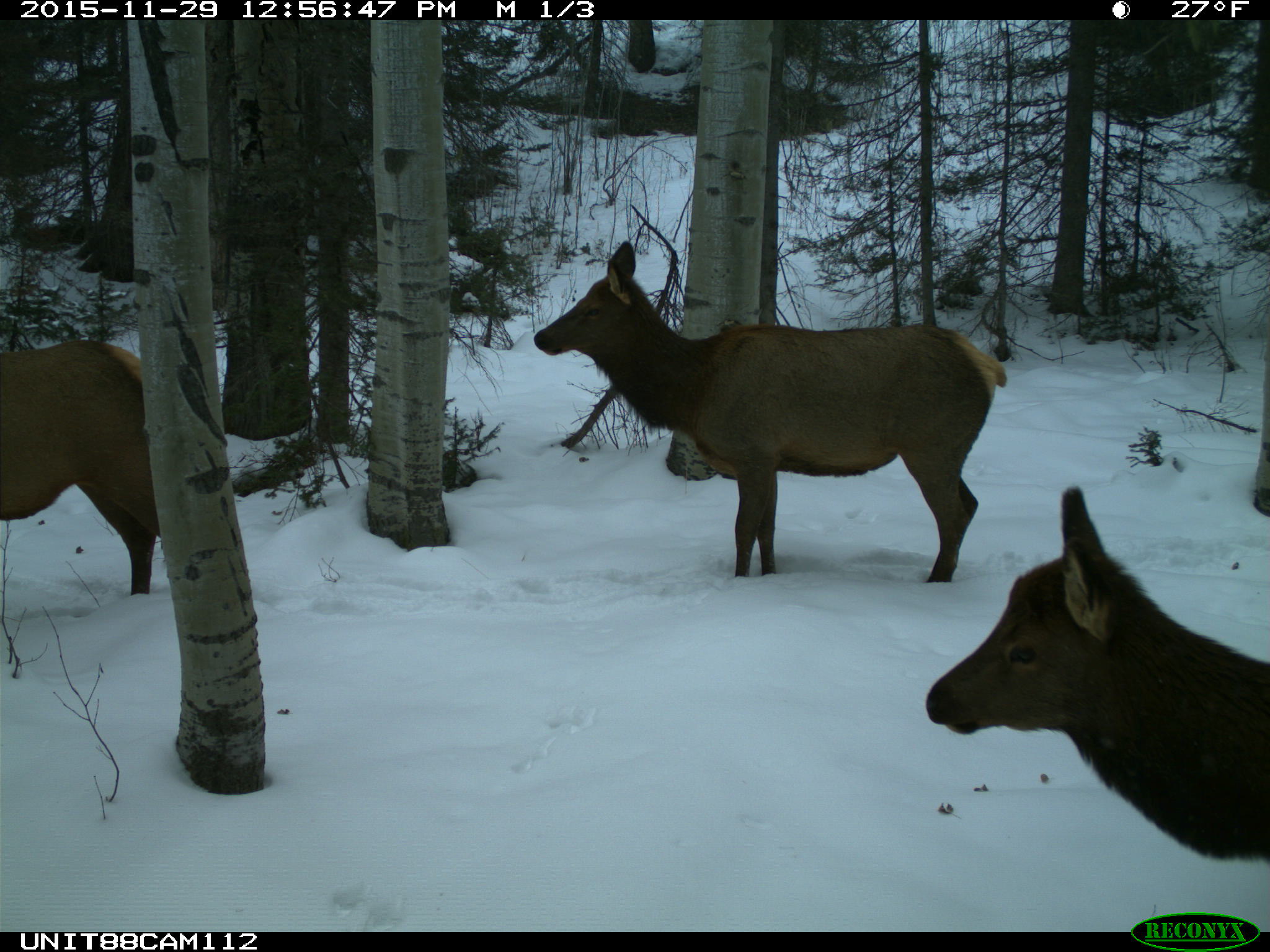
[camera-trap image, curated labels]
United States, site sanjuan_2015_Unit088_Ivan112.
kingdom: Animalia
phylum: Chordata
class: Mammalia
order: Artiodactyla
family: Cervidae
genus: Cervus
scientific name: Cervus elaphus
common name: red deer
Cervus elaphus (red deer).